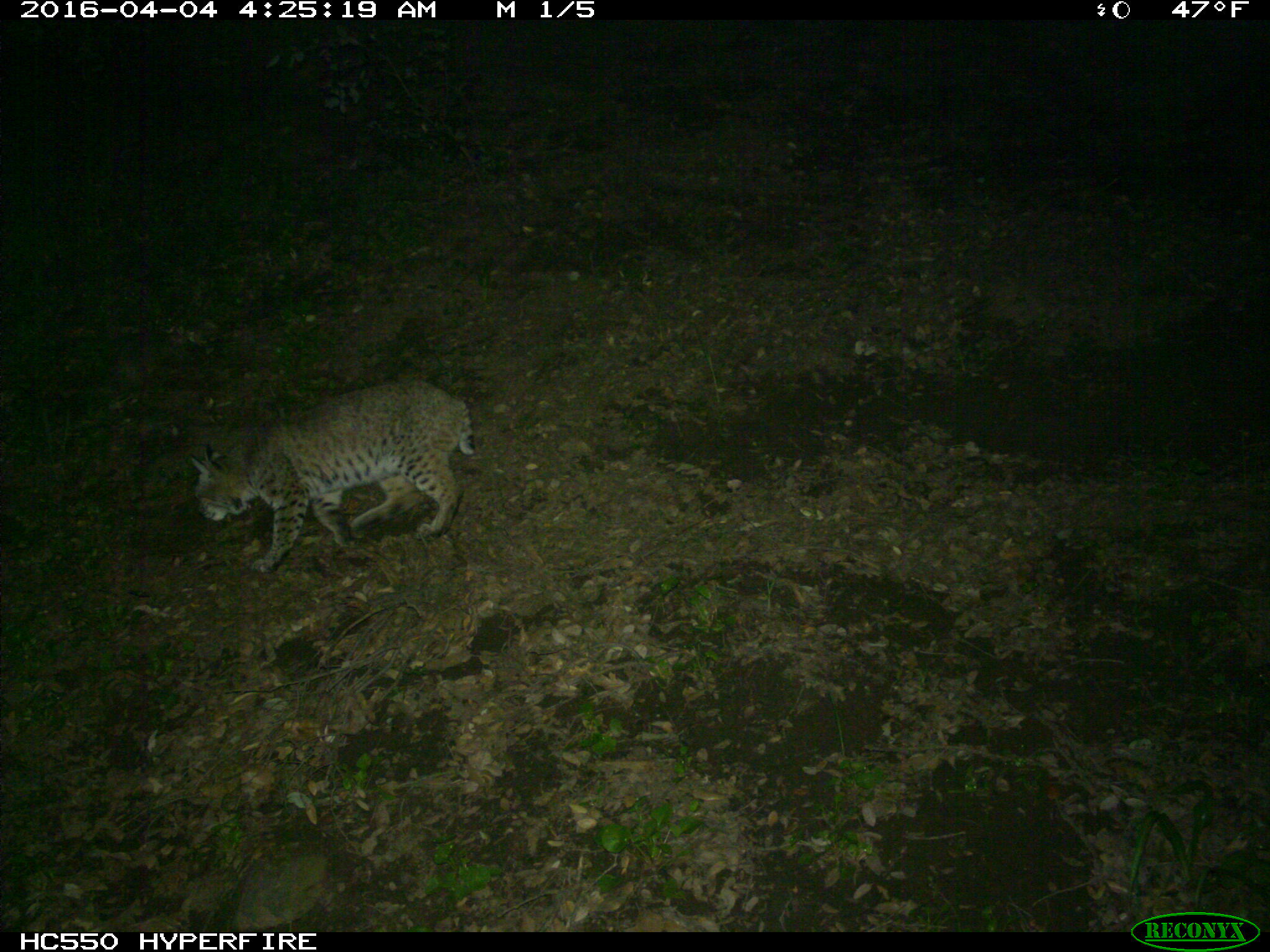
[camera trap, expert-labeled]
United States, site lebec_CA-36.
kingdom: Animalia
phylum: Chordata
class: Mammalia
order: Carnivora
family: Felidae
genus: Lynx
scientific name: Lynx rufus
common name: bobcat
Lynx rufus (bobcat).